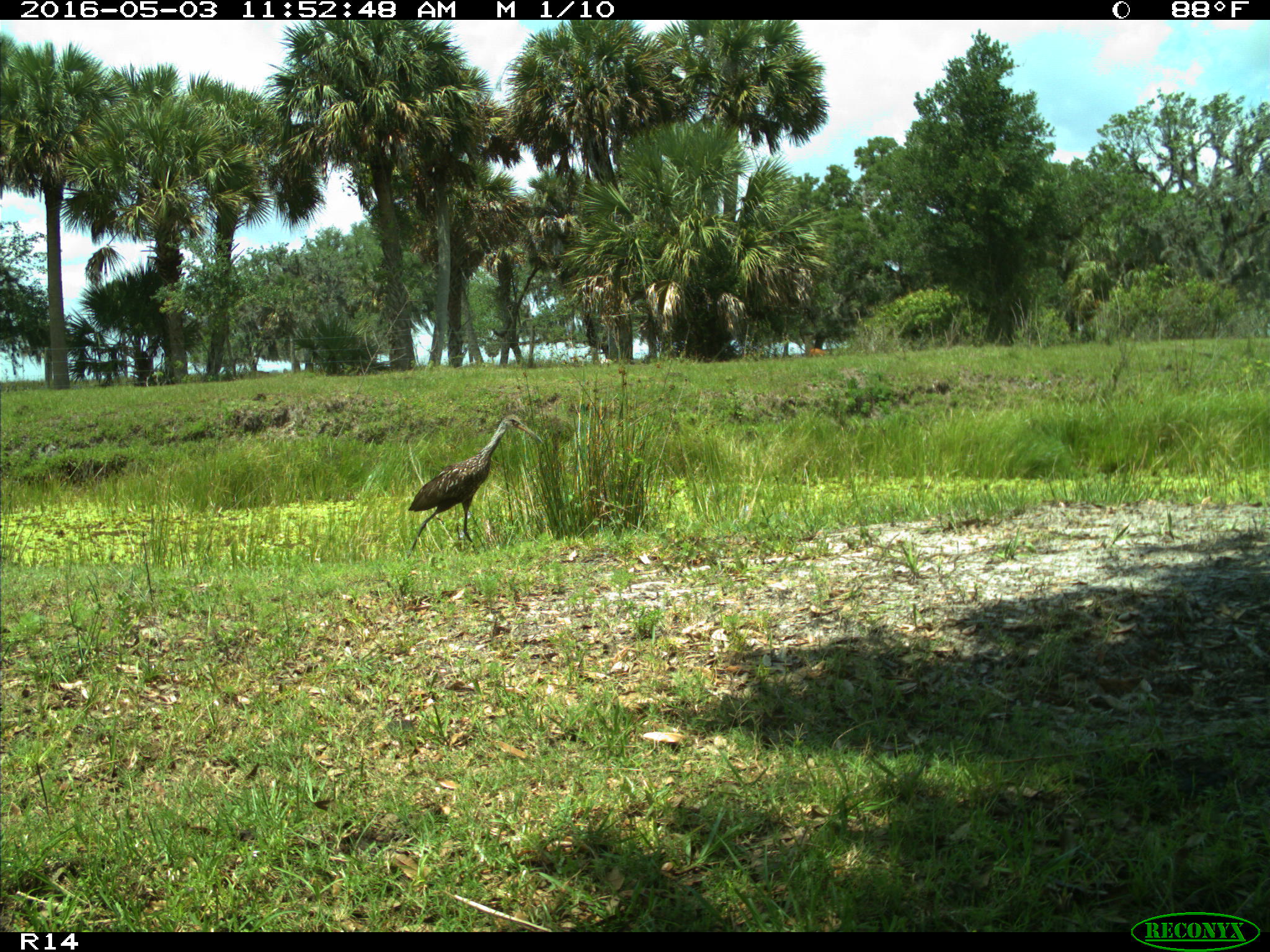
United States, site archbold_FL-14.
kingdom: Animalia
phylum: Chordata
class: Aves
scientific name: Aves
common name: birds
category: unidentified bird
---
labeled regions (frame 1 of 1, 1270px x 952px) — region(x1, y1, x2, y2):
animal: region(407, 415, 547, 560)